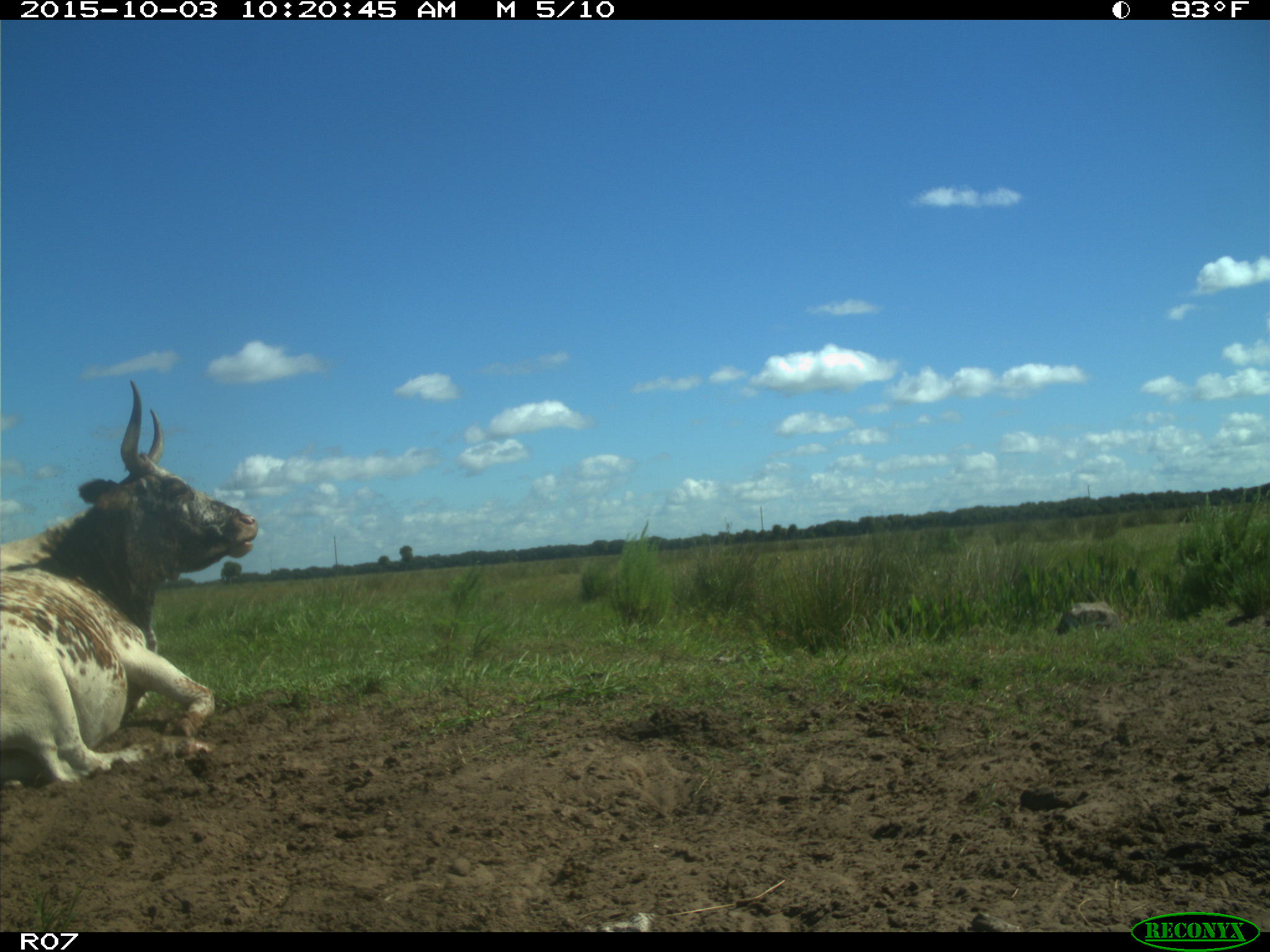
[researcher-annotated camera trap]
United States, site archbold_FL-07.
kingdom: Animalia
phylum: Chordata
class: Mammalia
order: Artiodactyla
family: Bovidae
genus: Bos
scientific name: Bos taurus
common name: domestic cow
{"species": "Bos taurus (domestic cow)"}